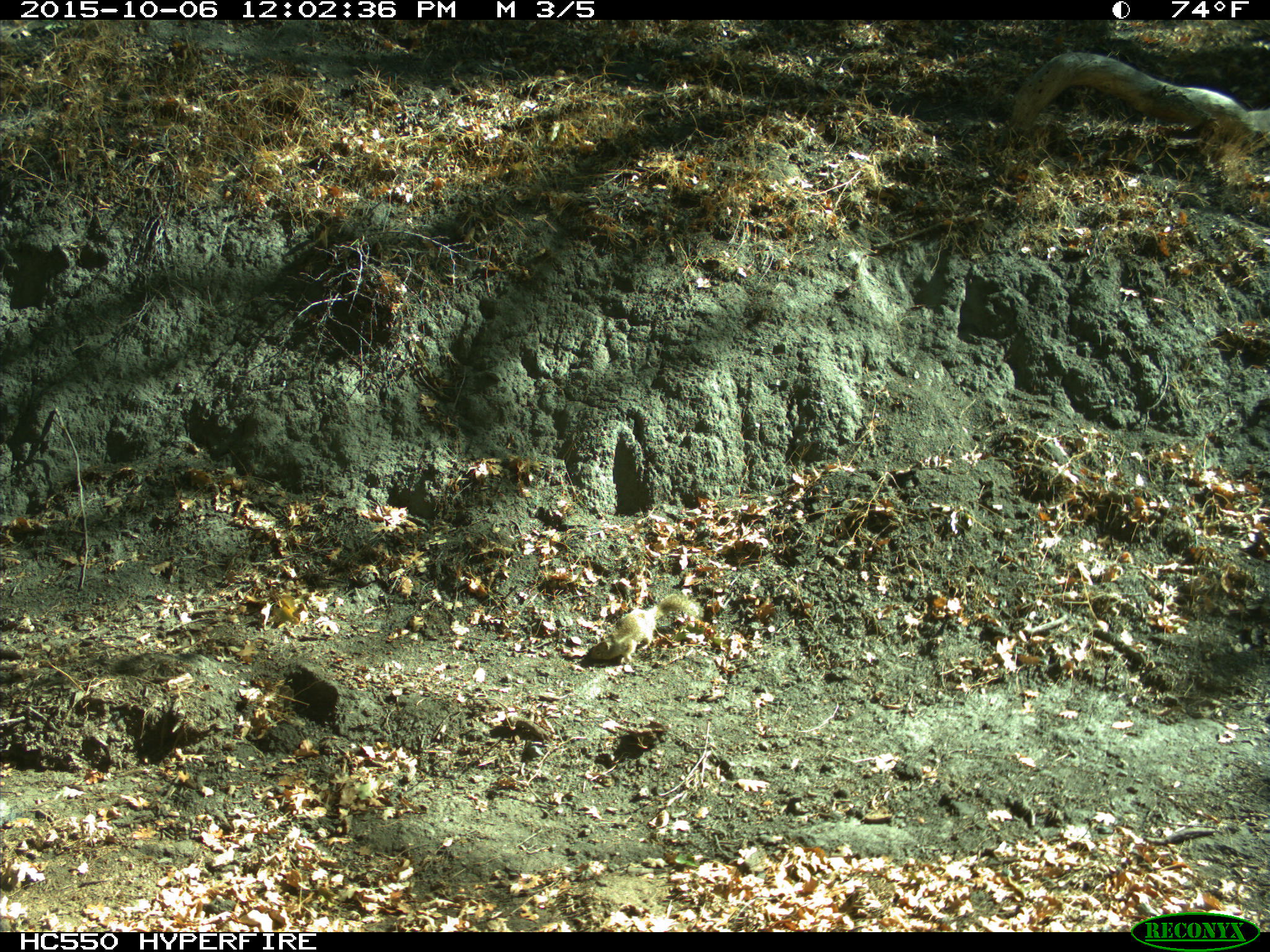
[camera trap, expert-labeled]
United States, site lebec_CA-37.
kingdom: Animalia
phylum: Chordata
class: Mammalia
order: Rodentia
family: Sciuridae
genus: Otospermophilus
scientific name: Otospermophilus beecheyi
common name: california ground squirrel